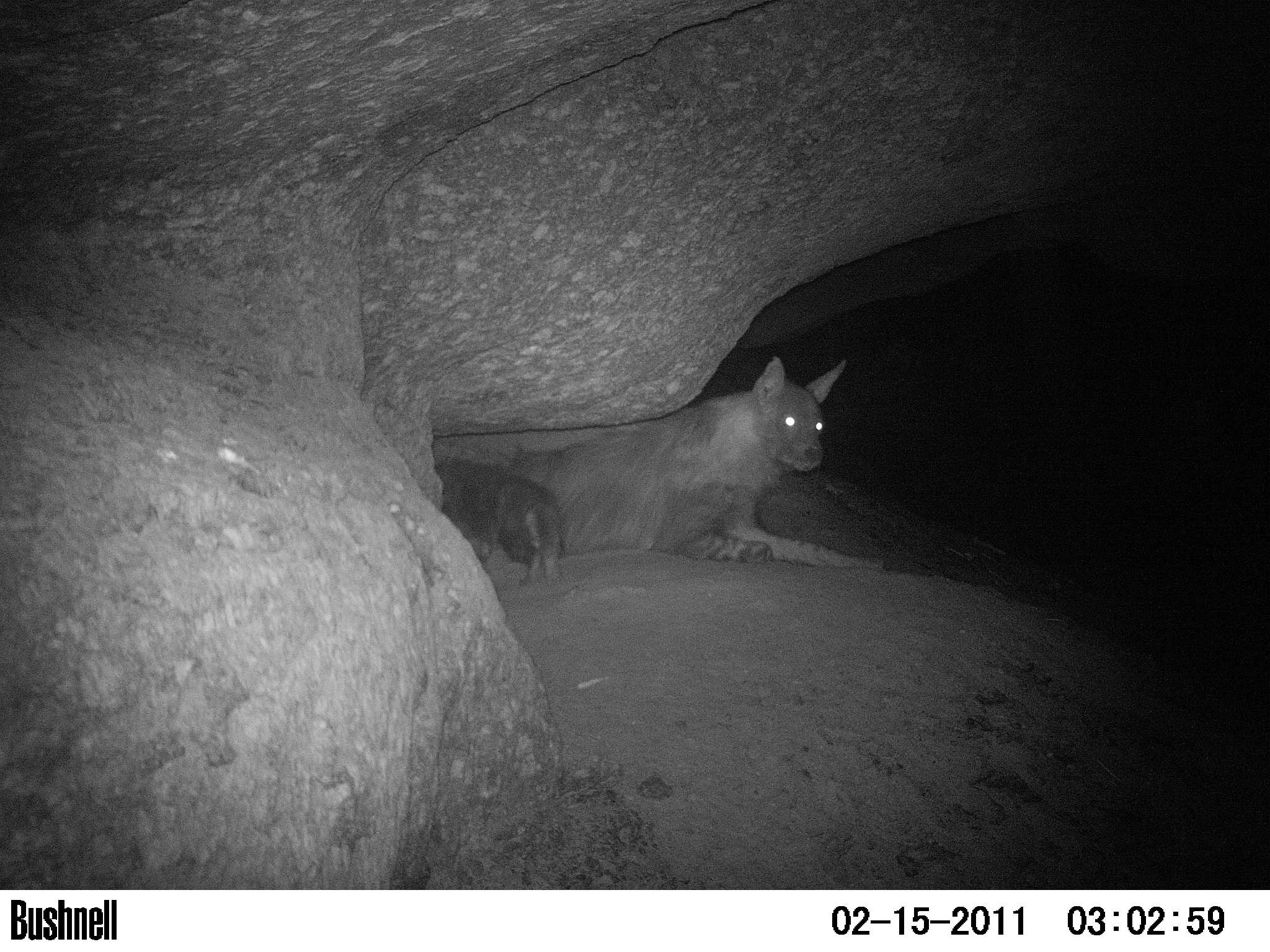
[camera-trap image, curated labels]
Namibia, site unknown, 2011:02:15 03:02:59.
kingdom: Animalia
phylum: Chordata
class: Mammalia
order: Carnivora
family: Hyaenidae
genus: Parahyaena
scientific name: Parahyaena brunnea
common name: brown hyena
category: hyaena brunnea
Hyaena brunnea (brown hyena) (Parahyaena brunnea).